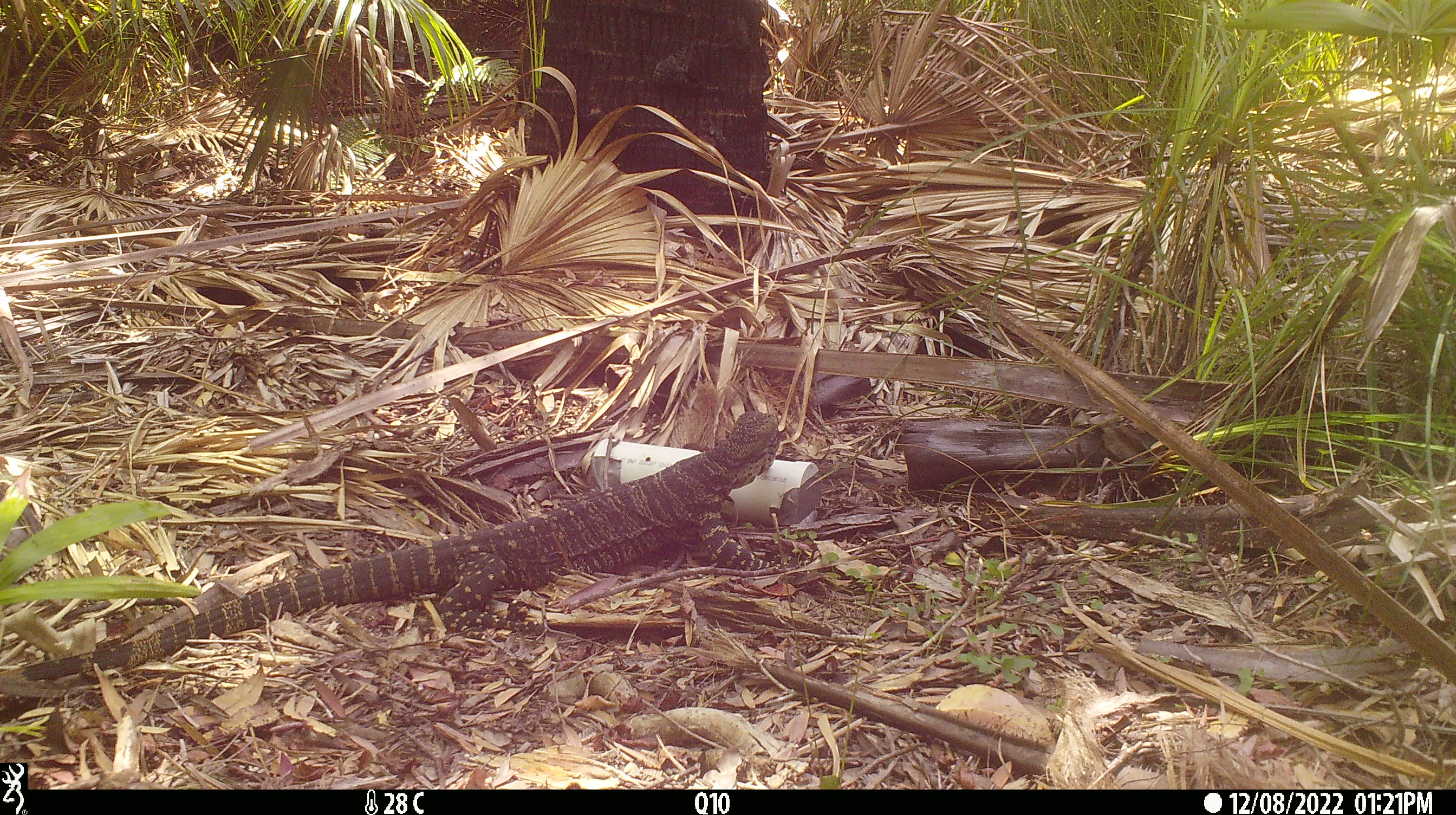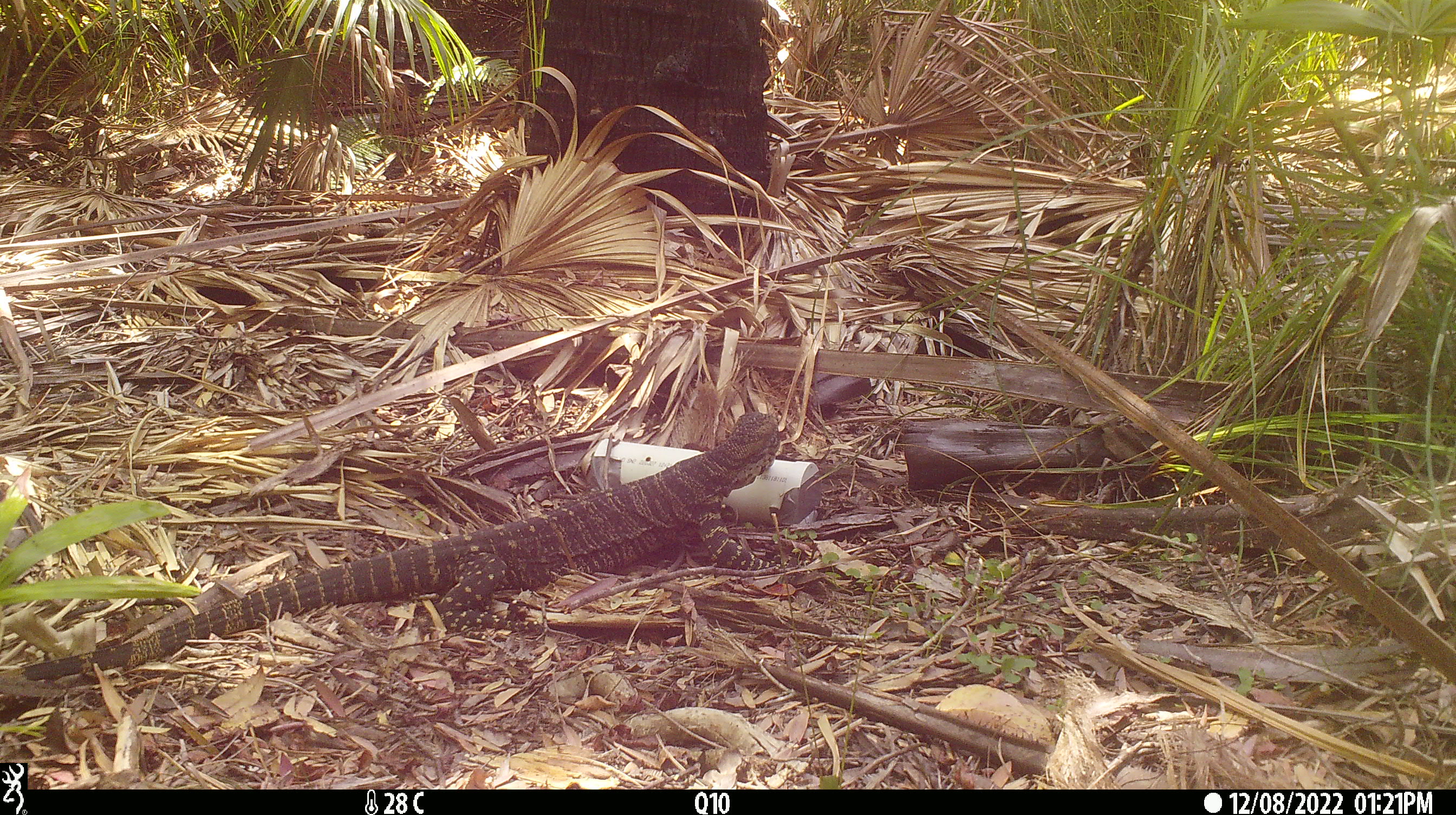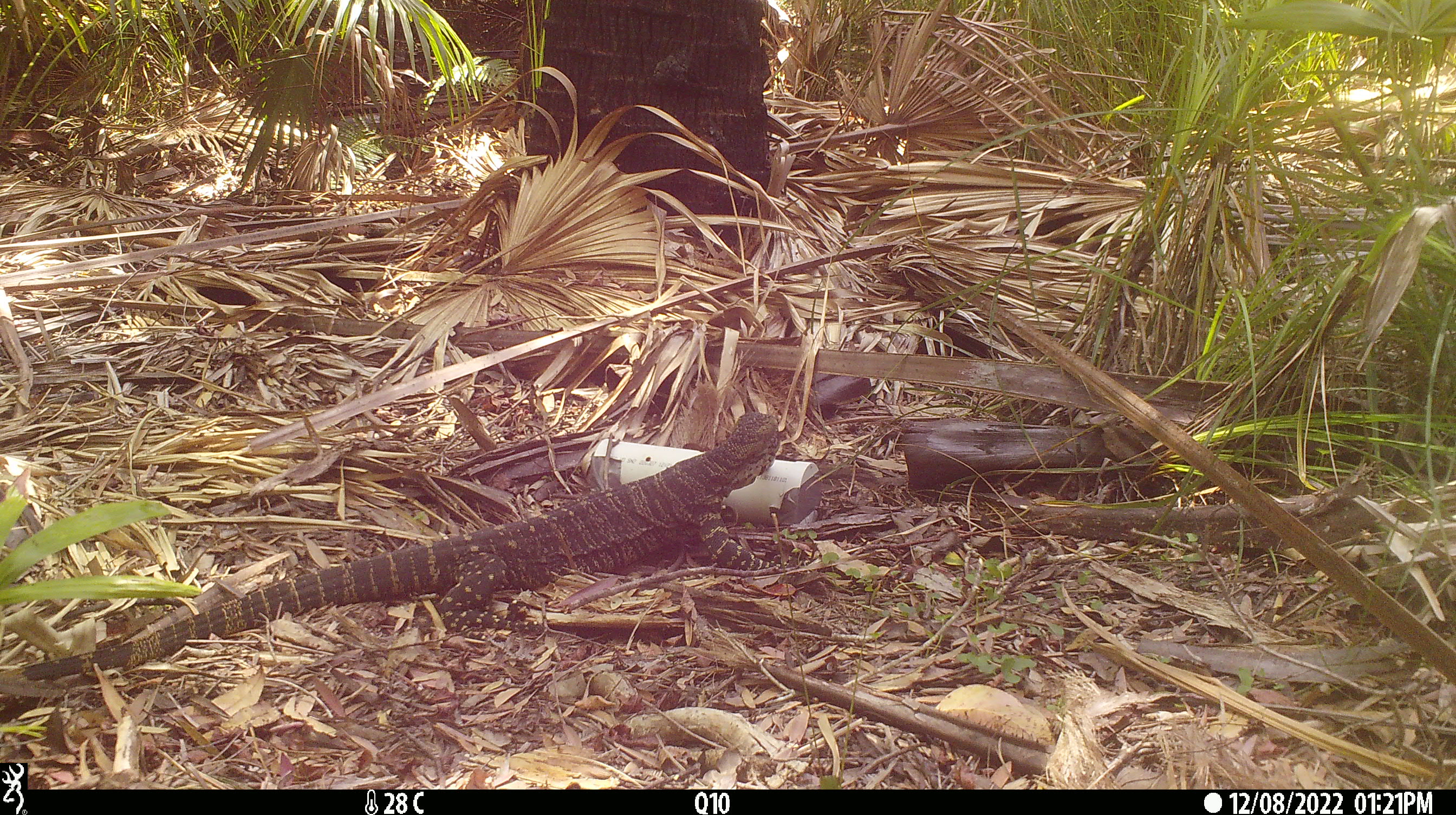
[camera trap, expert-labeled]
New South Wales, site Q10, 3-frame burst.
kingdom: Animalia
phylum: Chordata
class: Reptilia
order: Squamata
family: Varanidae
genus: Varanus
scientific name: Varanus varius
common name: lace monitor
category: goanna